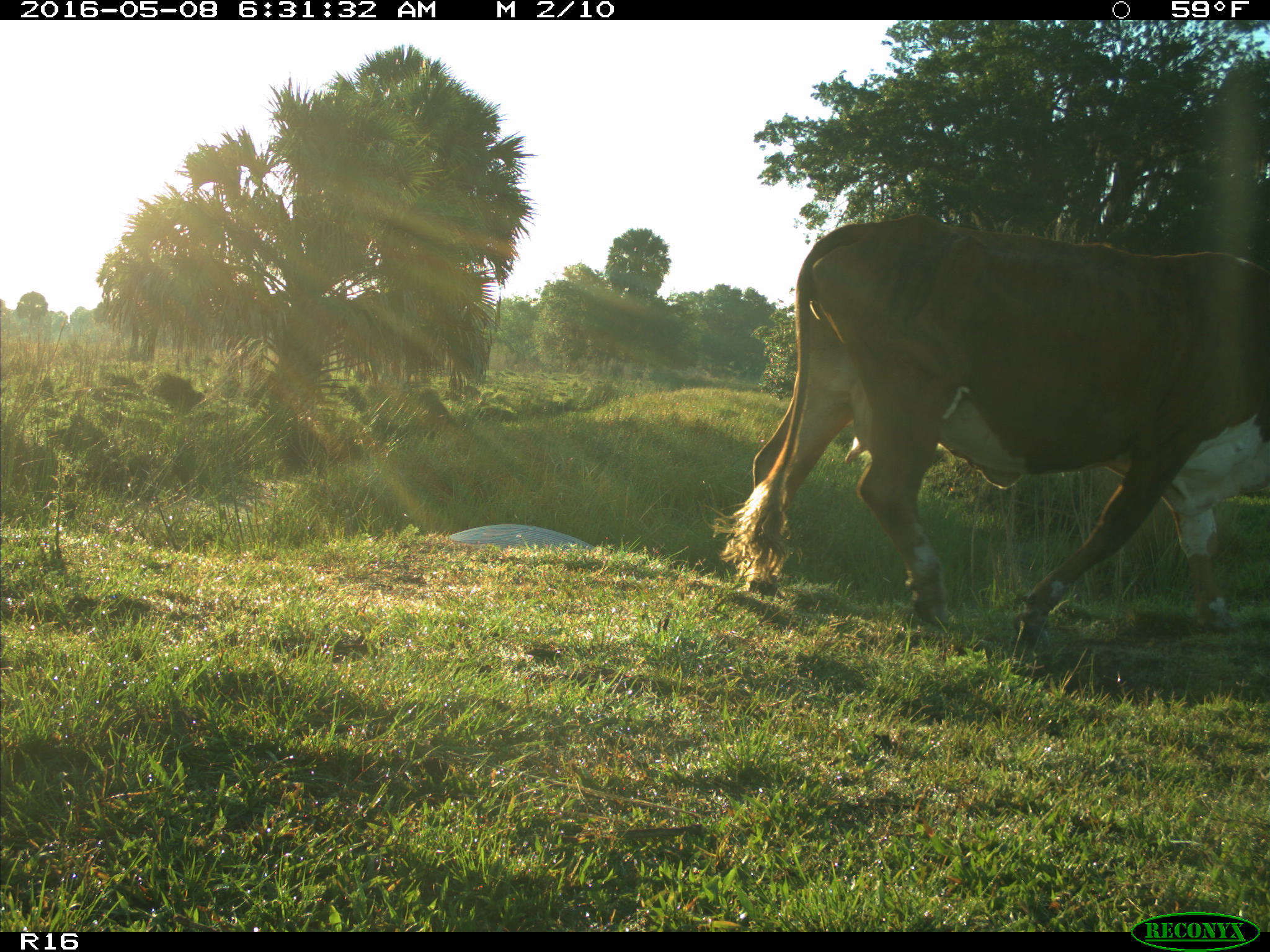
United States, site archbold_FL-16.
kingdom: Animalia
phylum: Chordata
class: Mammalia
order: Artiodactyla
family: Bovidae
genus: Bos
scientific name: Bos taurus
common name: domestic cow